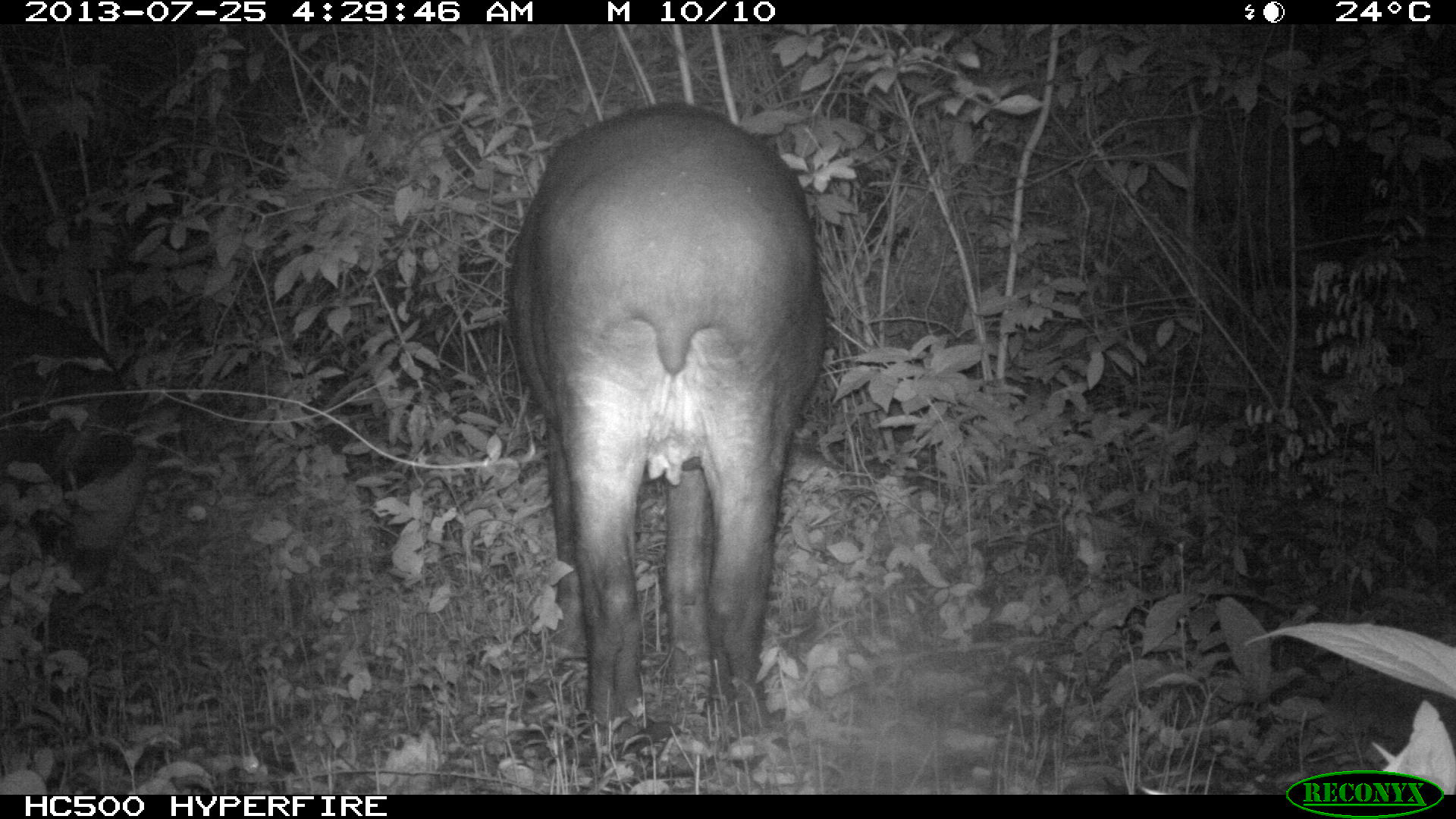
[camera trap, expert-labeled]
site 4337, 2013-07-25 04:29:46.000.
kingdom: Animalia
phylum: Chordata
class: Mammalia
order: Perissodactyla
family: Tapiridae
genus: Tapirus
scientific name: Tapirus bairdii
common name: baird's tapir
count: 2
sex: female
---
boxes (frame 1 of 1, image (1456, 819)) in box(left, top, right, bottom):
tapirus bairdii: box(500, 97, 831, 744); box(2, 294, 142, 598)